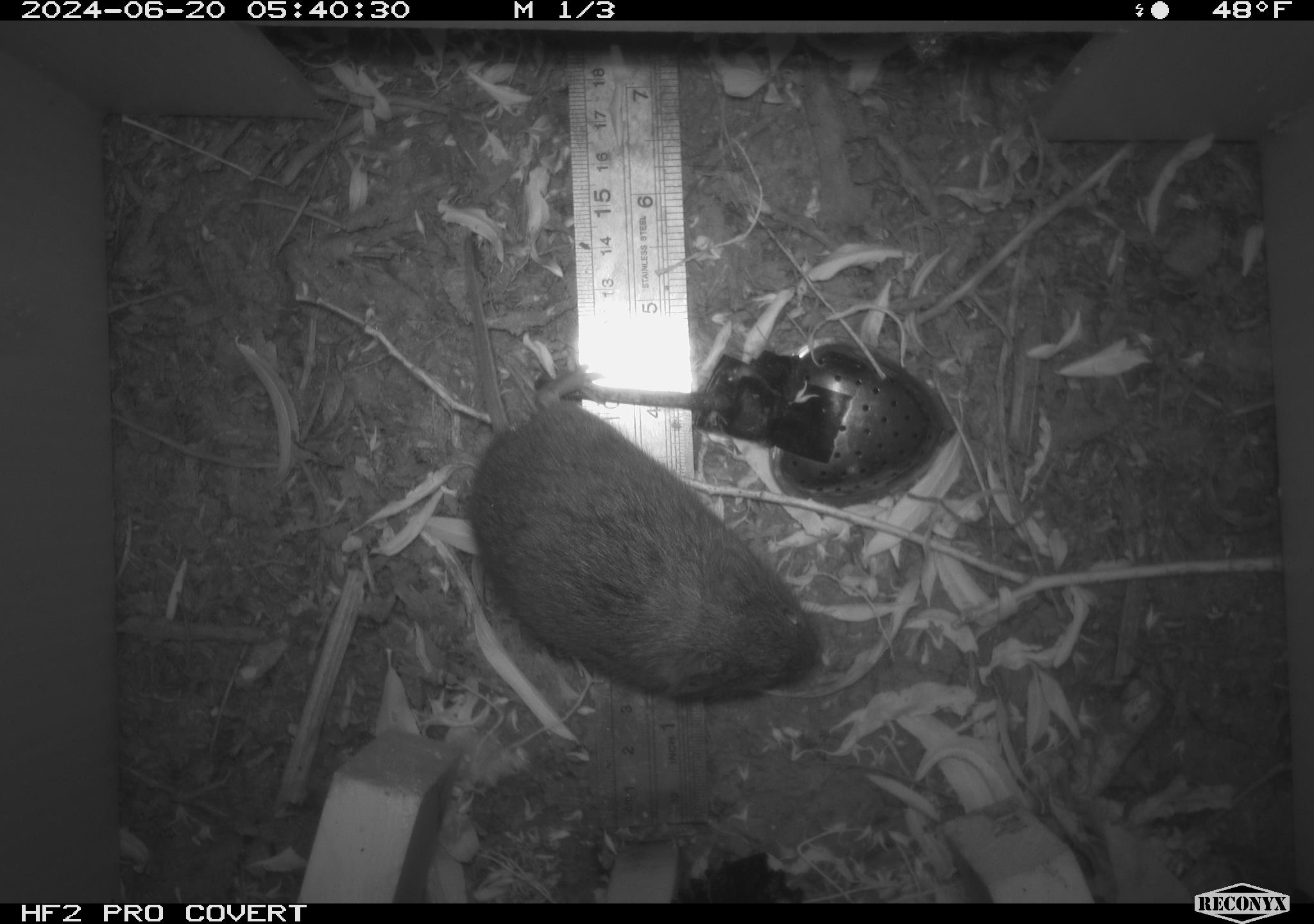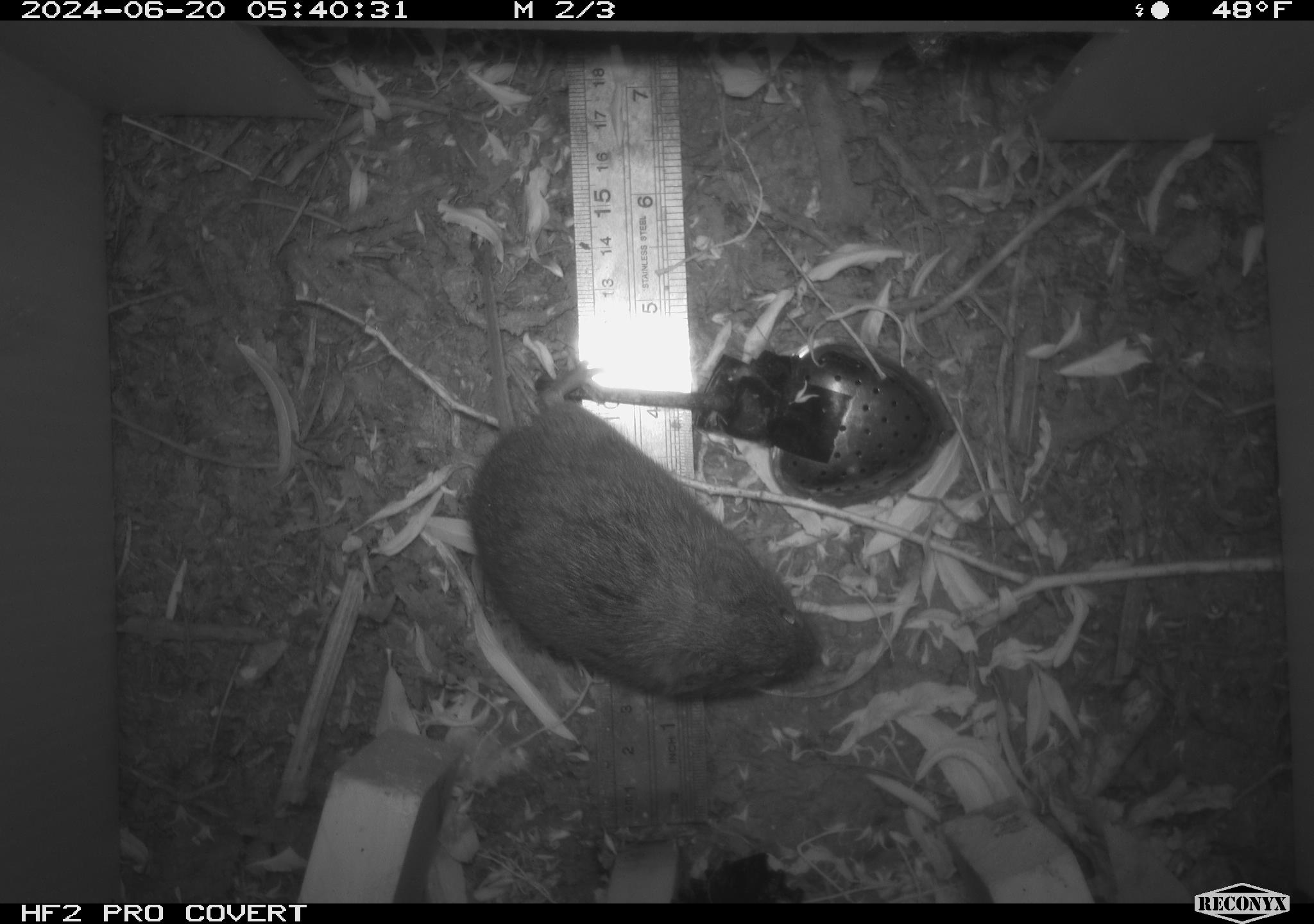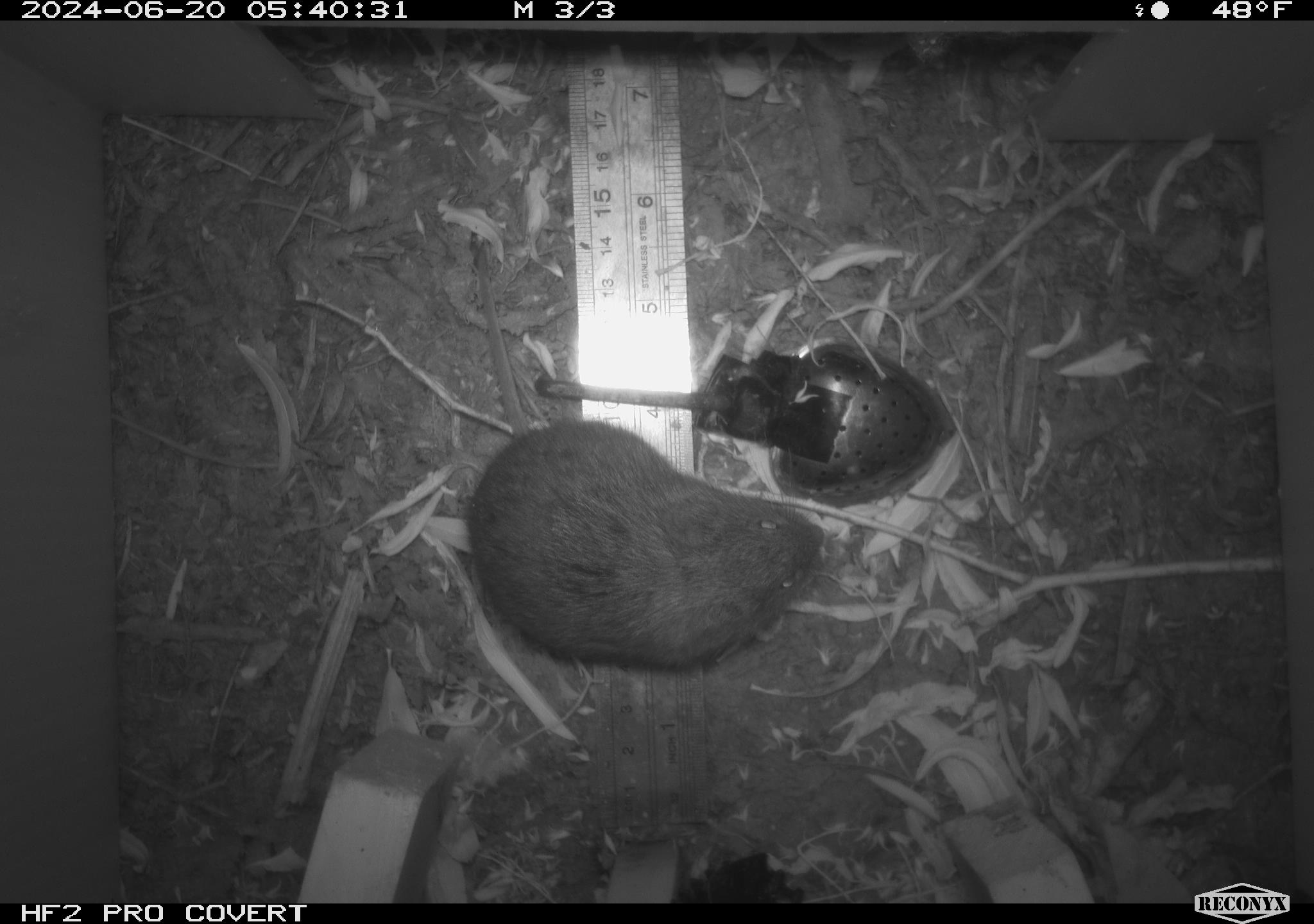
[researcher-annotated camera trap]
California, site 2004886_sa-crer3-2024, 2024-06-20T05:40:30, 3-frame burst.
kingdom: Animalia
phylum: Chordata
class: Mammalia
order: Rodentia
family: Cricetidae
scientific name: Arvicolinae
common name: voles, lemmings, and muskrats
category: arvicolinae subfamily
Arvicolinae subfamily (voles, lemmings, and muskrats) (Arvicolinae).